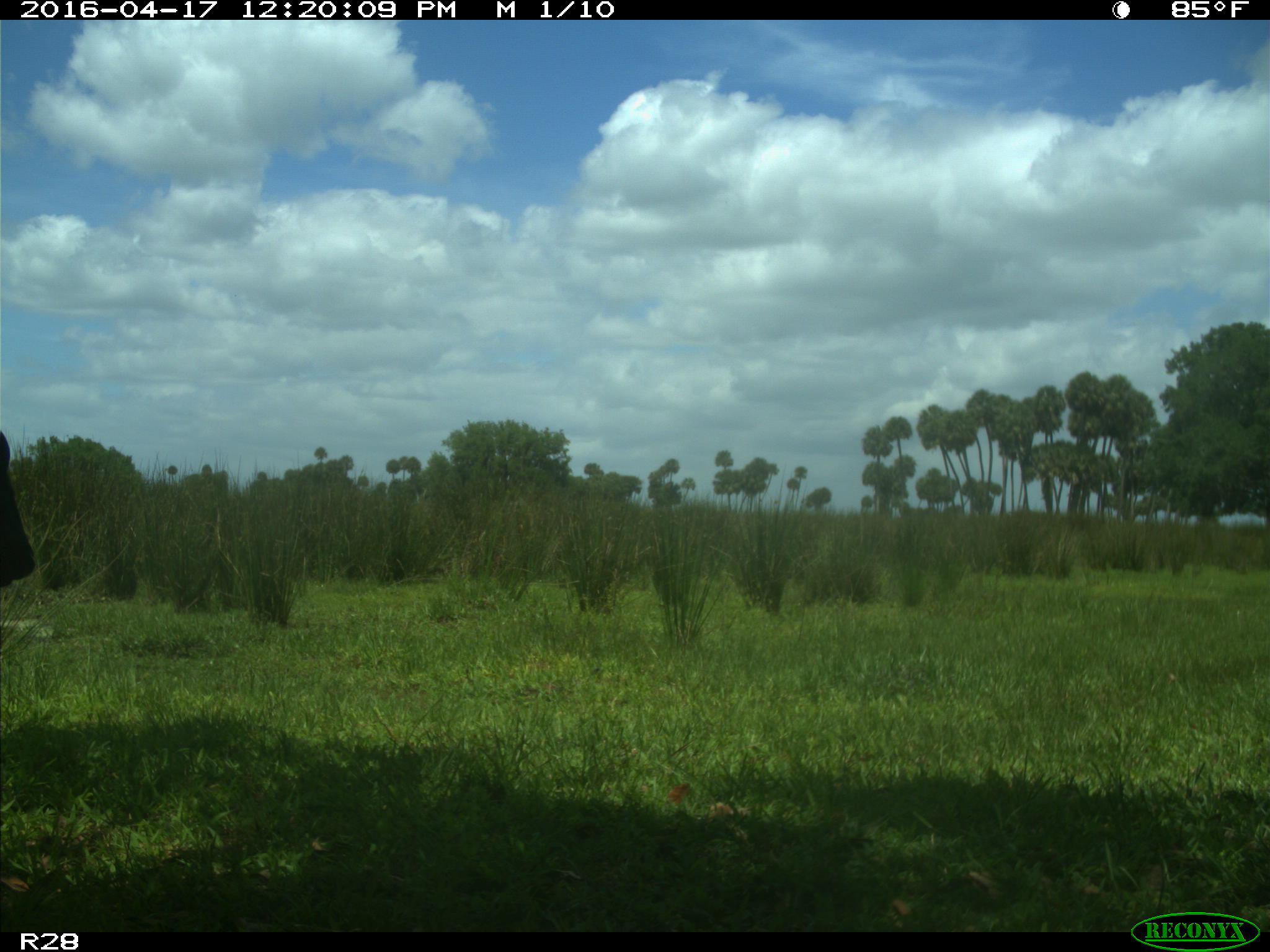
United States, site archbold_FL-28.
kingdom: Animalia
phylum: Chordata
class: Mammalia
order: Artiodactyla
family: Bovidae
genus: Bos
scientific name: Bos taurus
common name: domestic cow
Bos taurus (domestic cow).